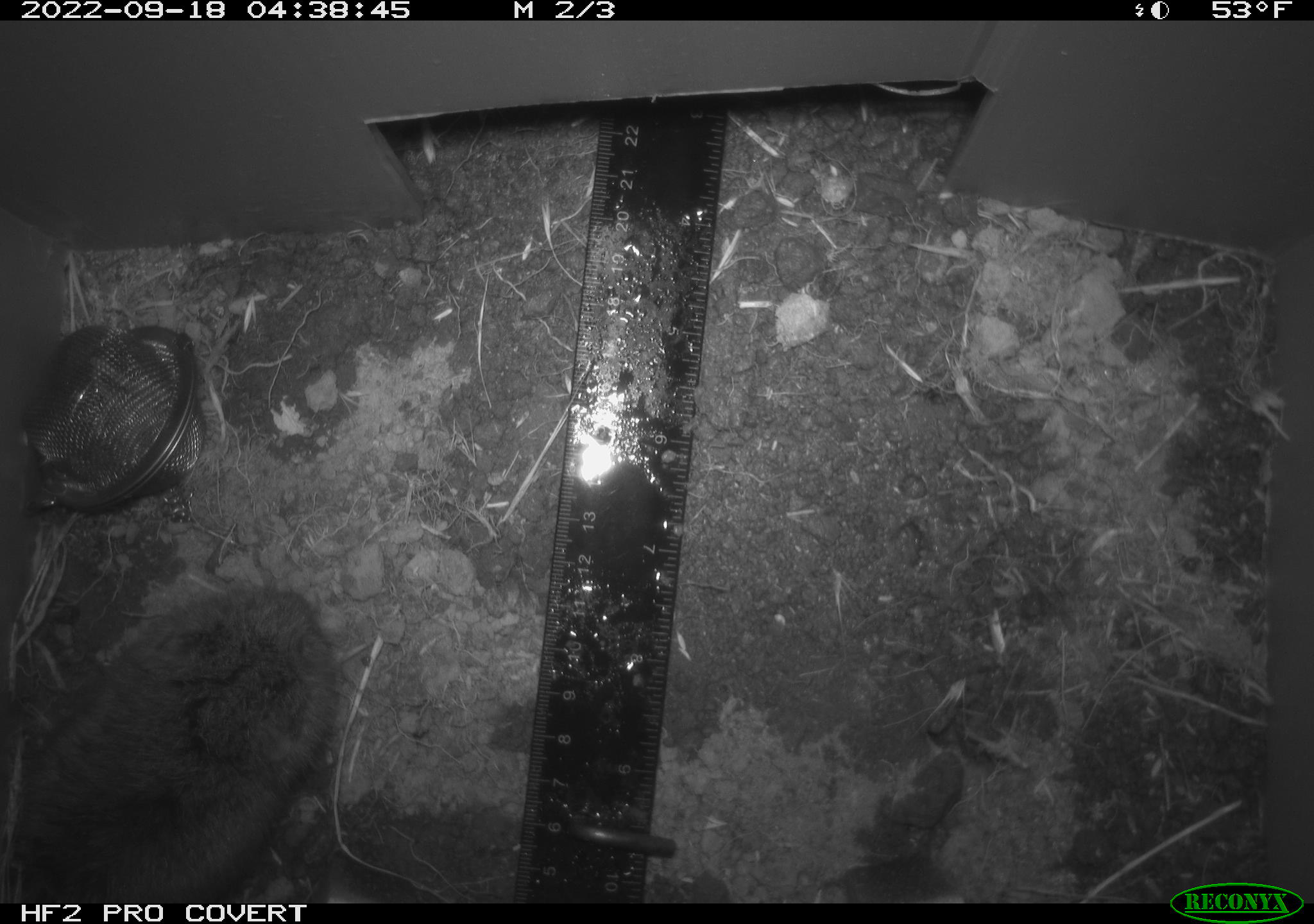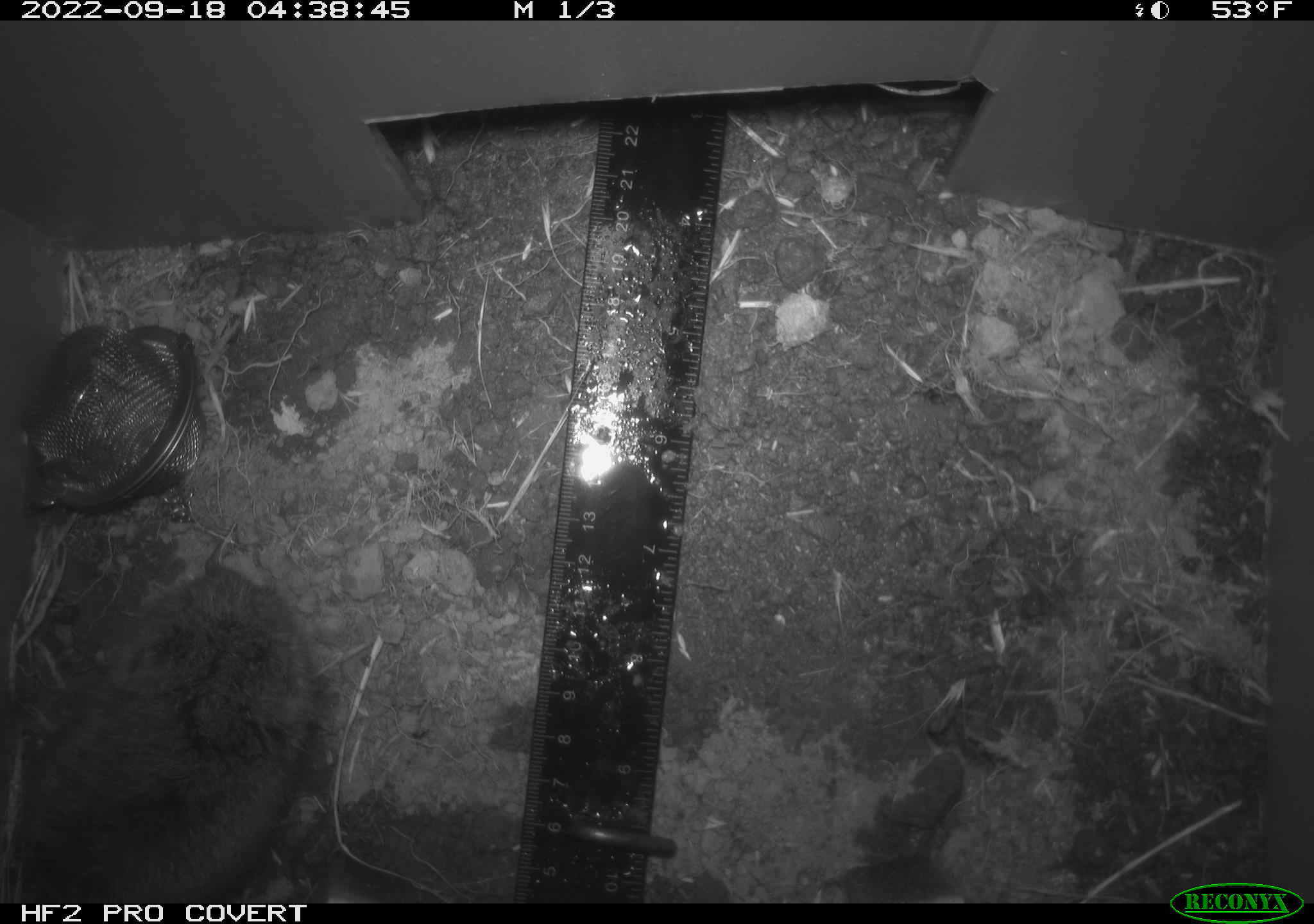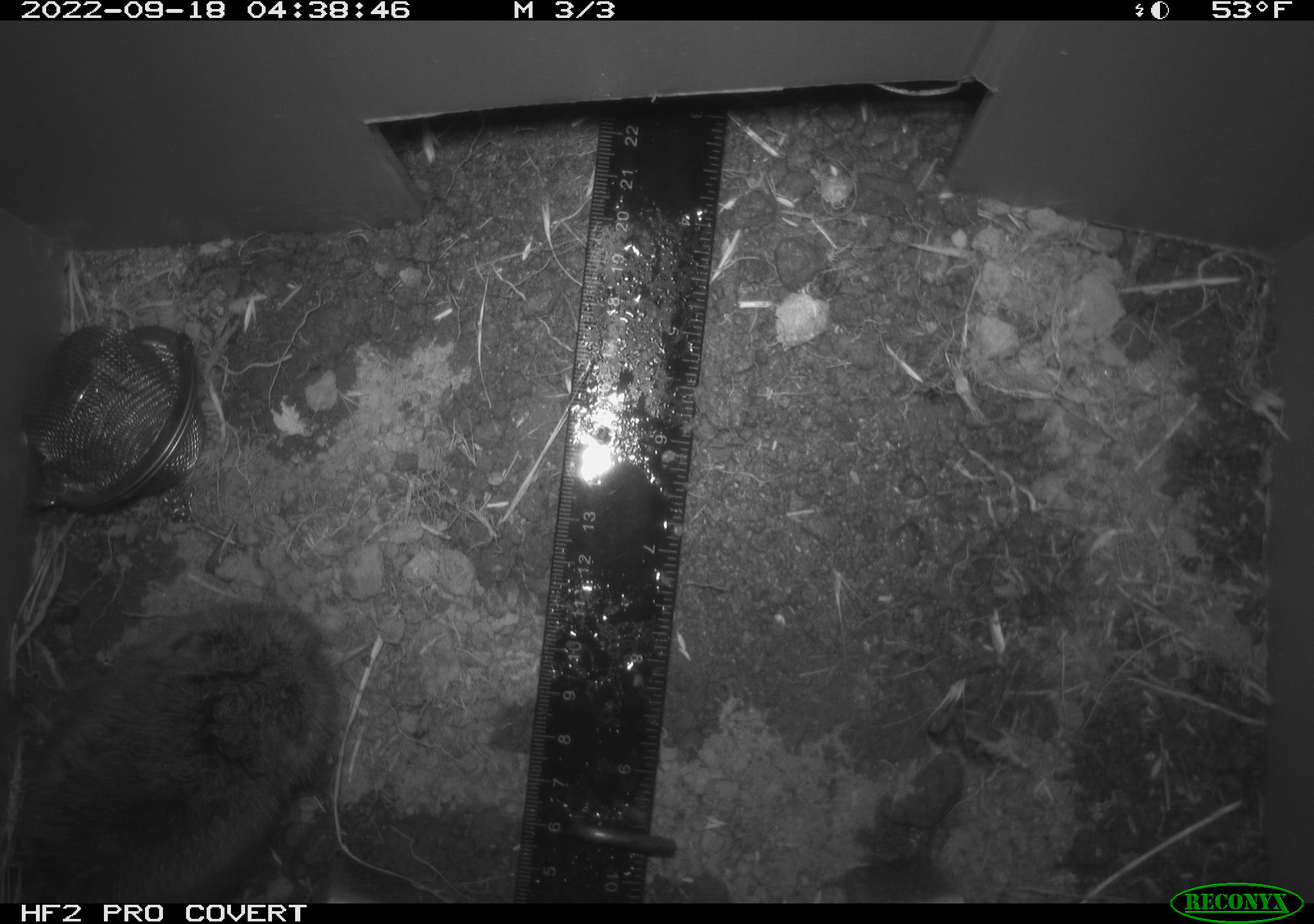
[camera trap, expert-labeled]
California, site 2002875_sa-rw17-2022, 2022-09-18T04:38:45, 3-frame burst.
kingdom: Animalia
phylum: Chordata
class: Mammalia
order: Rodentia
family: Cricetidae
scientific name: Arvicolinae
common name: voles, lemmings, and muskrats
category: arvicolinae subfamily